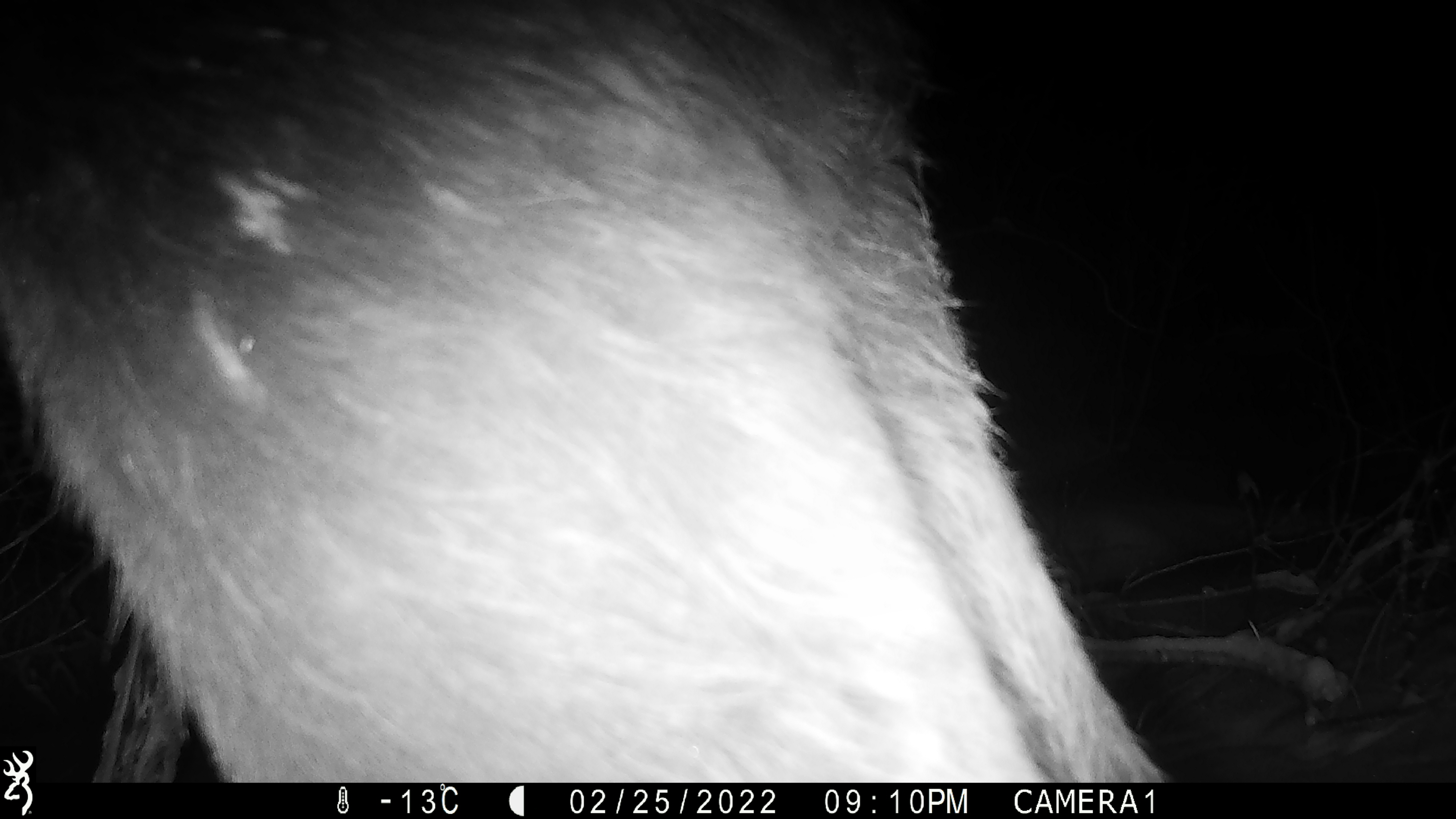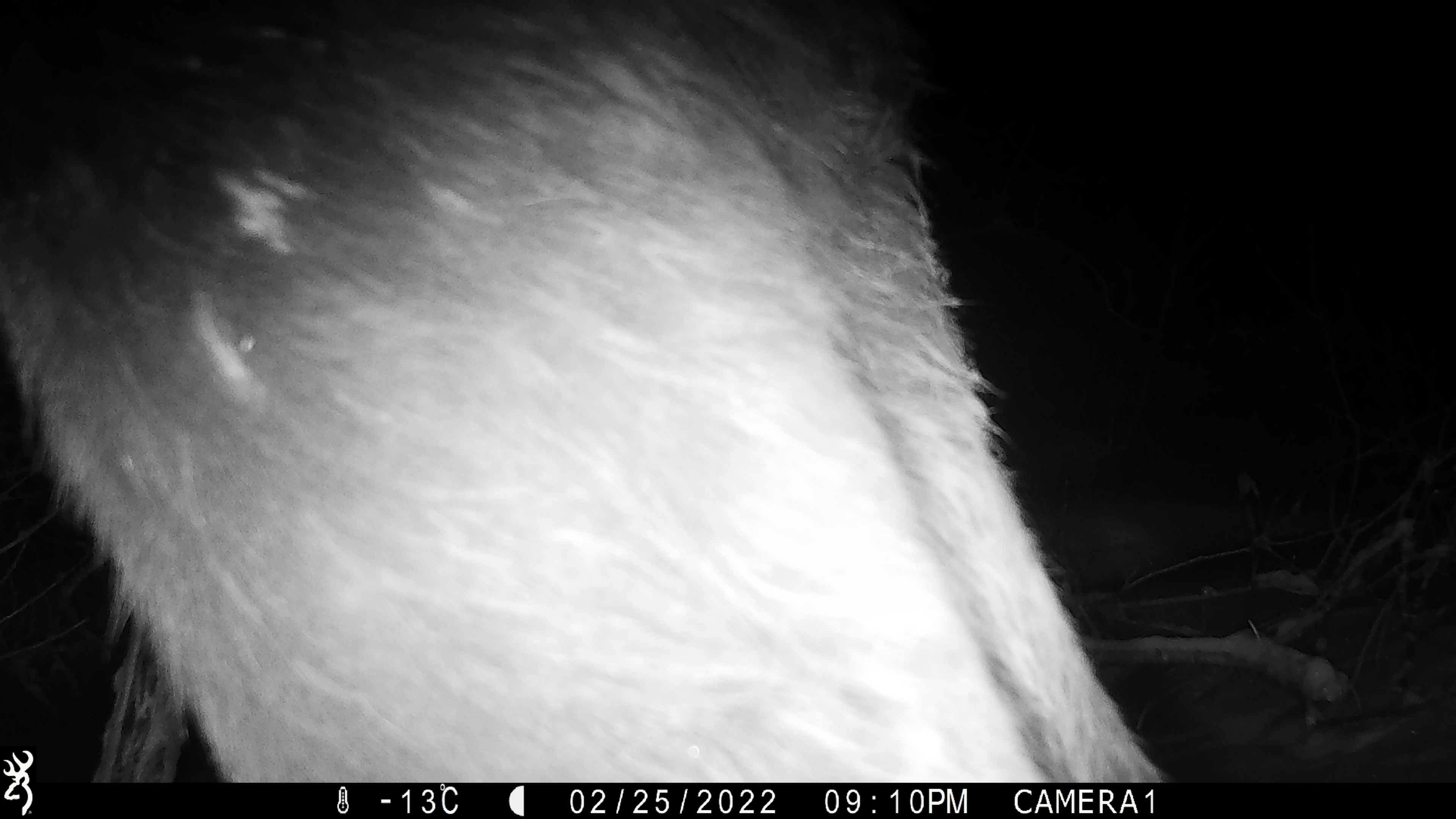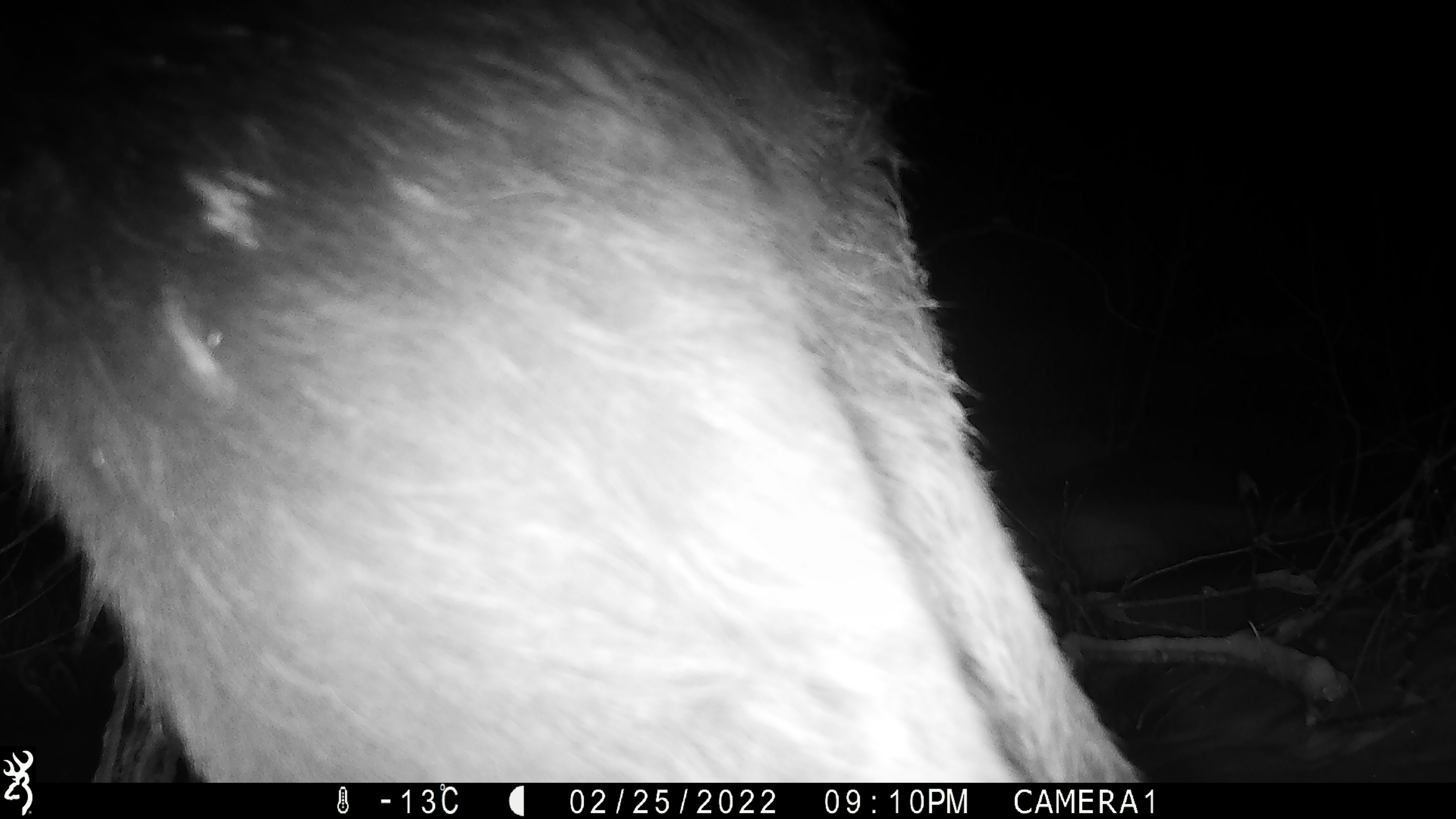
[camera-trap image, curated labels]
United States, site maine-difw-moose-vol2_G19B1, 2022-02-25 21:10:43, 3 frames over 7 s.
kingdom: Animalia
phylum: Chordata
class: Mammalia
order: Artiodactyla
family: Cervidae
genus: Alces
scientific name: Alces alces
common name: moose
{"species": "moose (Alces alces)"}